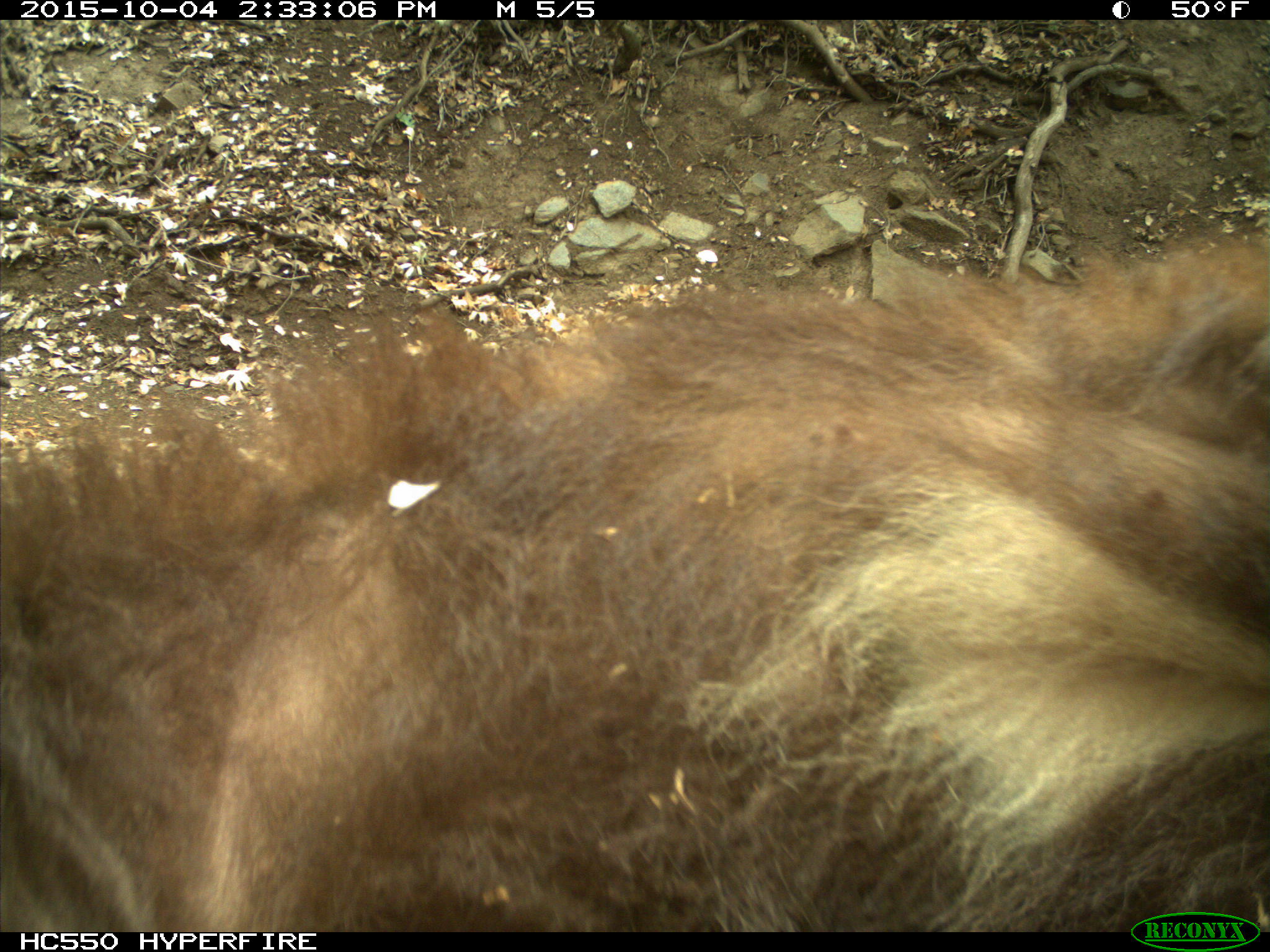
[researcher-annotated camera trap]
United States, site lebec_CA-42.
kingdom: Animalia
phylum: Chordata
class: Mammalia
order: Carnivora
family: Ursidae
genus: Ursus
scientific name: Ursus americanus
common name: american black bear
Ursus americanus (american black bear).